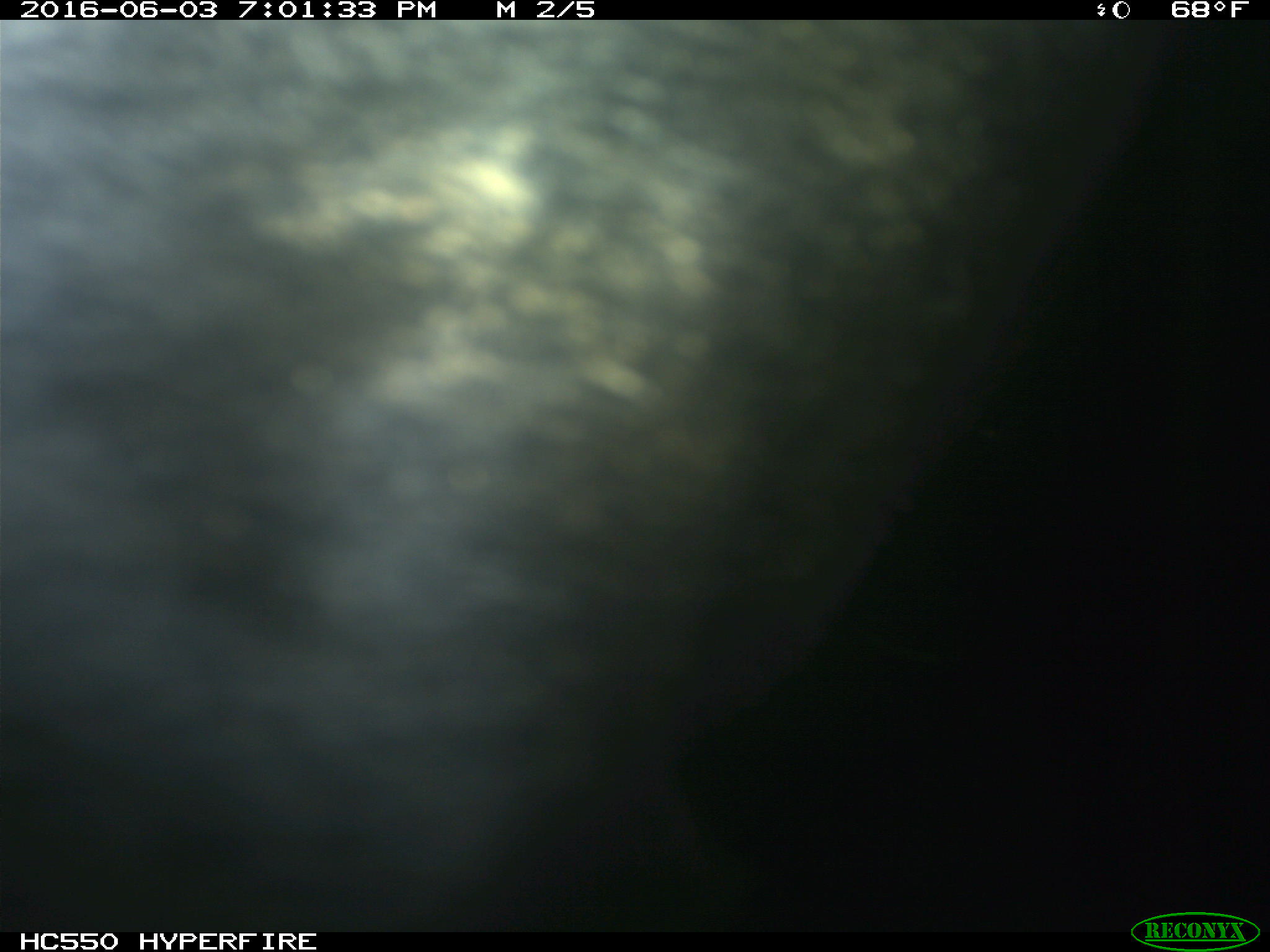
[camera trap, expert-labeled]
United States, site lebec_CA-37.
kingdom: Animalia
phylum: Chordata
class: Mammalia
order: Artiodactyla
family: Bovidae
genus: Bos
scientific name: Bos taurus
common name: domestic cow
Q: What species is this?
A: Bos taurus (domestic cow).